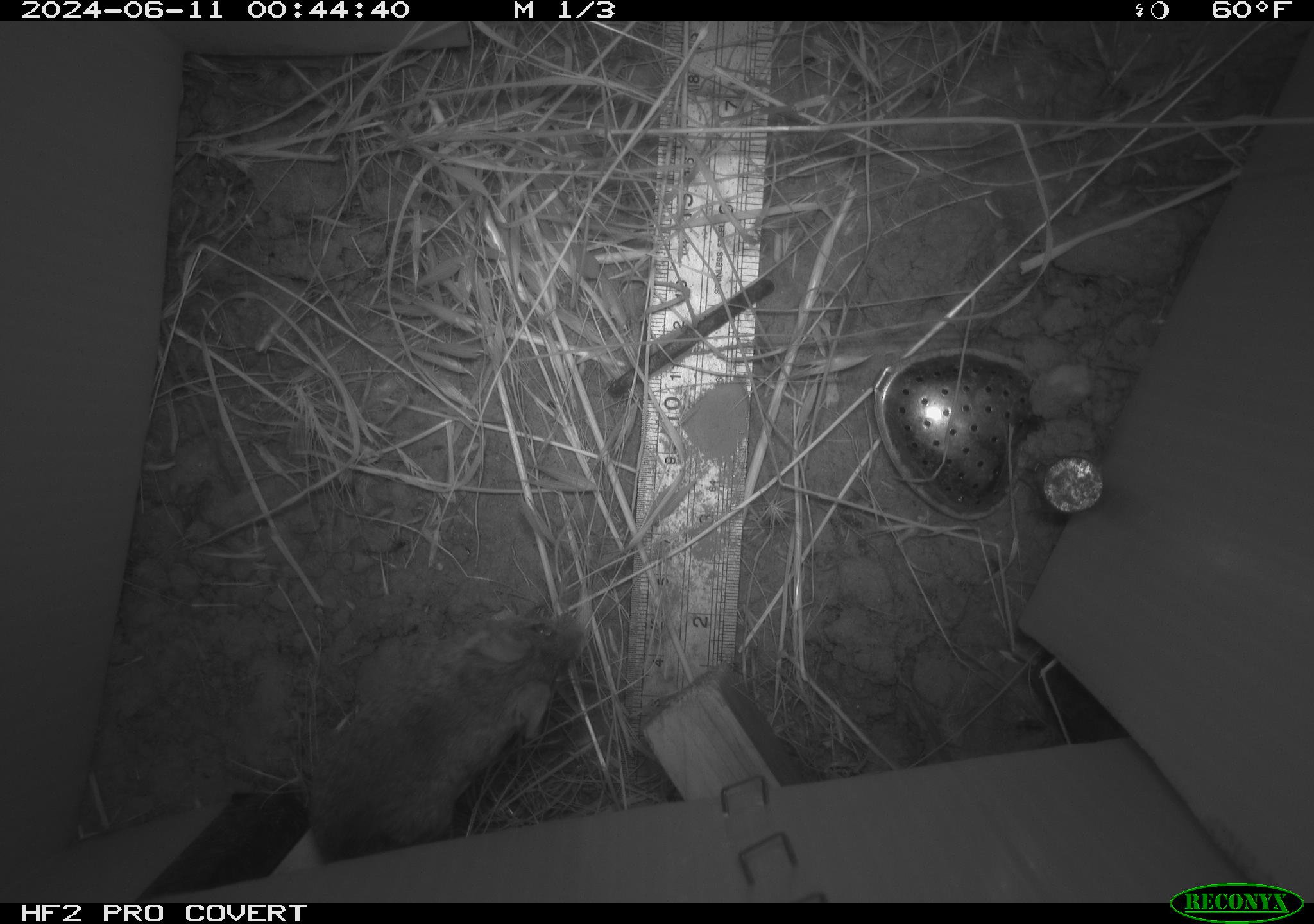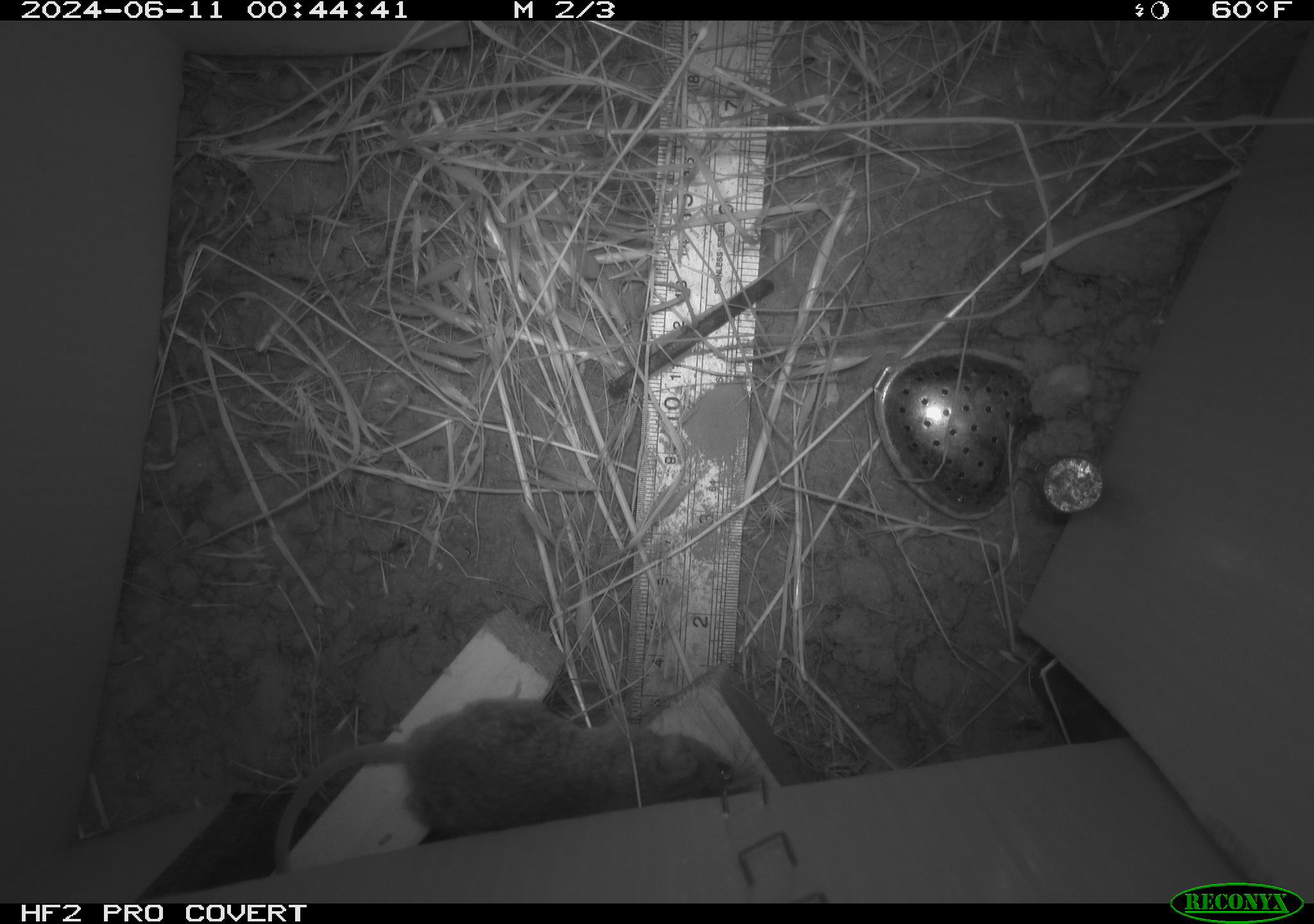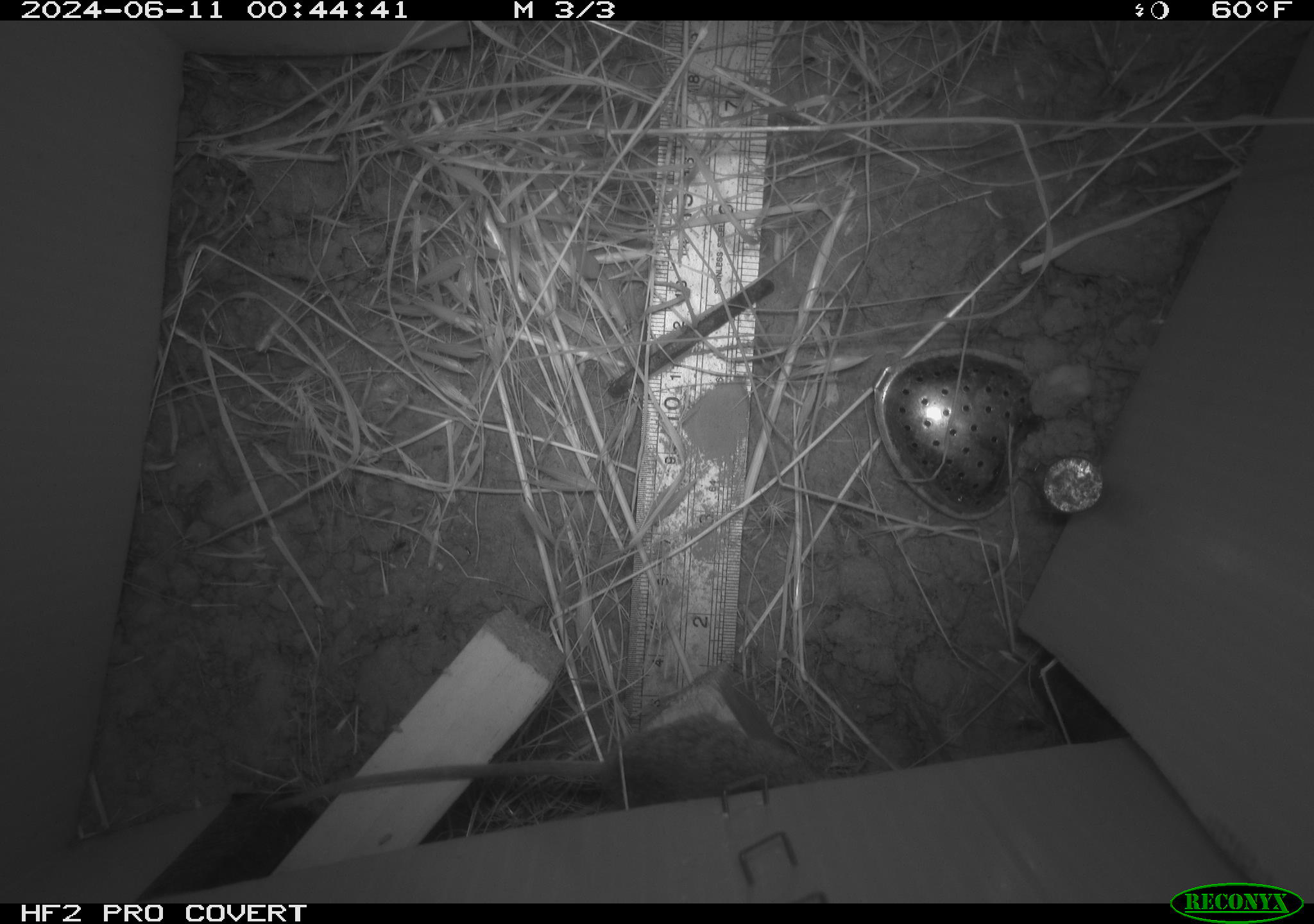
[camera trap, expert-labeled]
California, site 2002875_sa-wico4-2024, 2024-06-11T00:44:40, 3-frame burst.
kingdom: Animalia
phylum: Chordata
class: Mammalia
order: Rodentia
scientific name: Rodentia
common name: mouse species